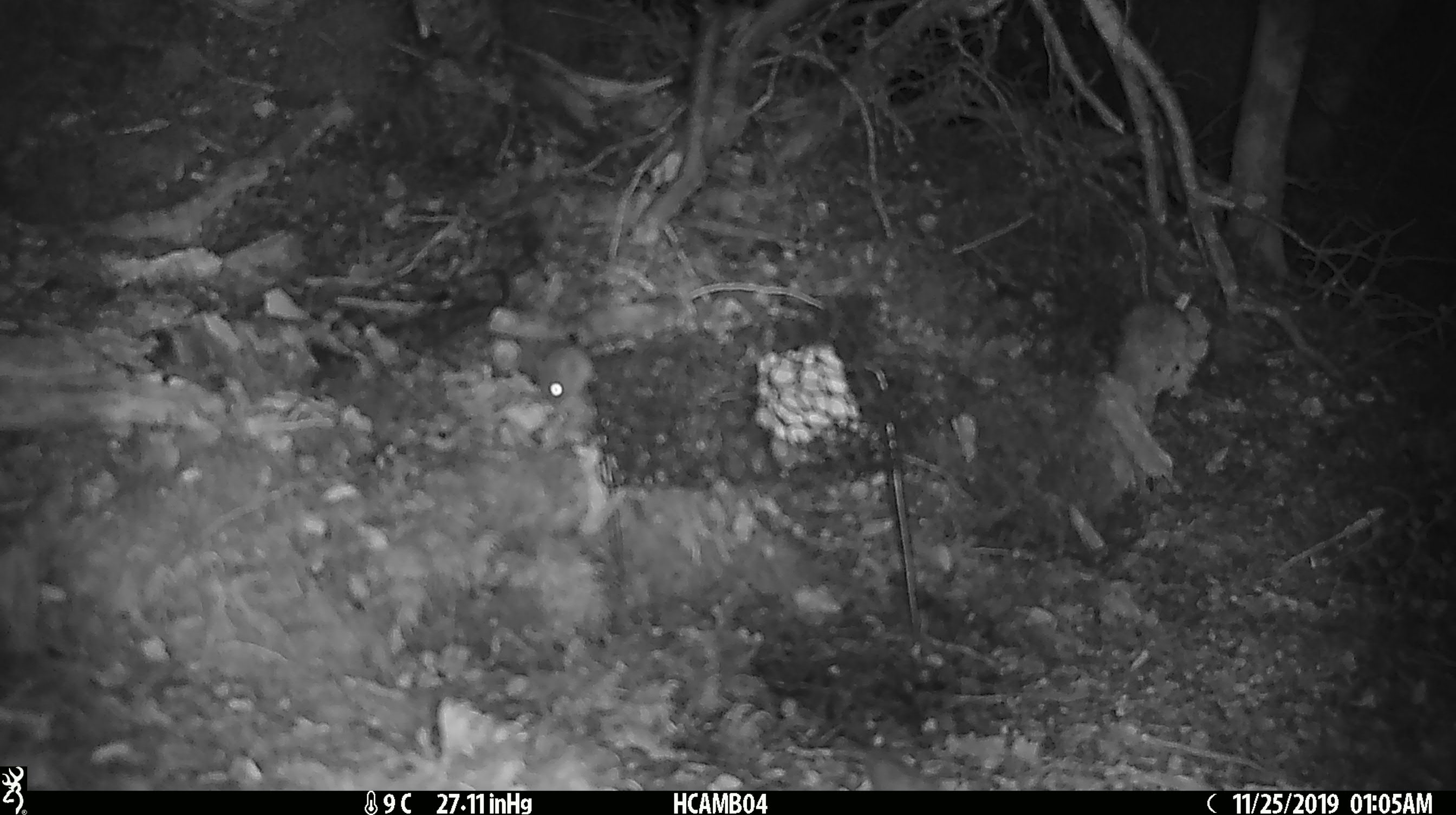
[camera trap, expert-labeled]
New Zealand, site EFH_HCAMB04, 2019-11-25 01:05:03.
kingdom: Animalia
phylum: Chordata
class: Mammalia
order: Rodentia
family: Muridae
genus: Mus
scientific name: Mus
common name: mouse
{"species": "mouse (Mus)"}